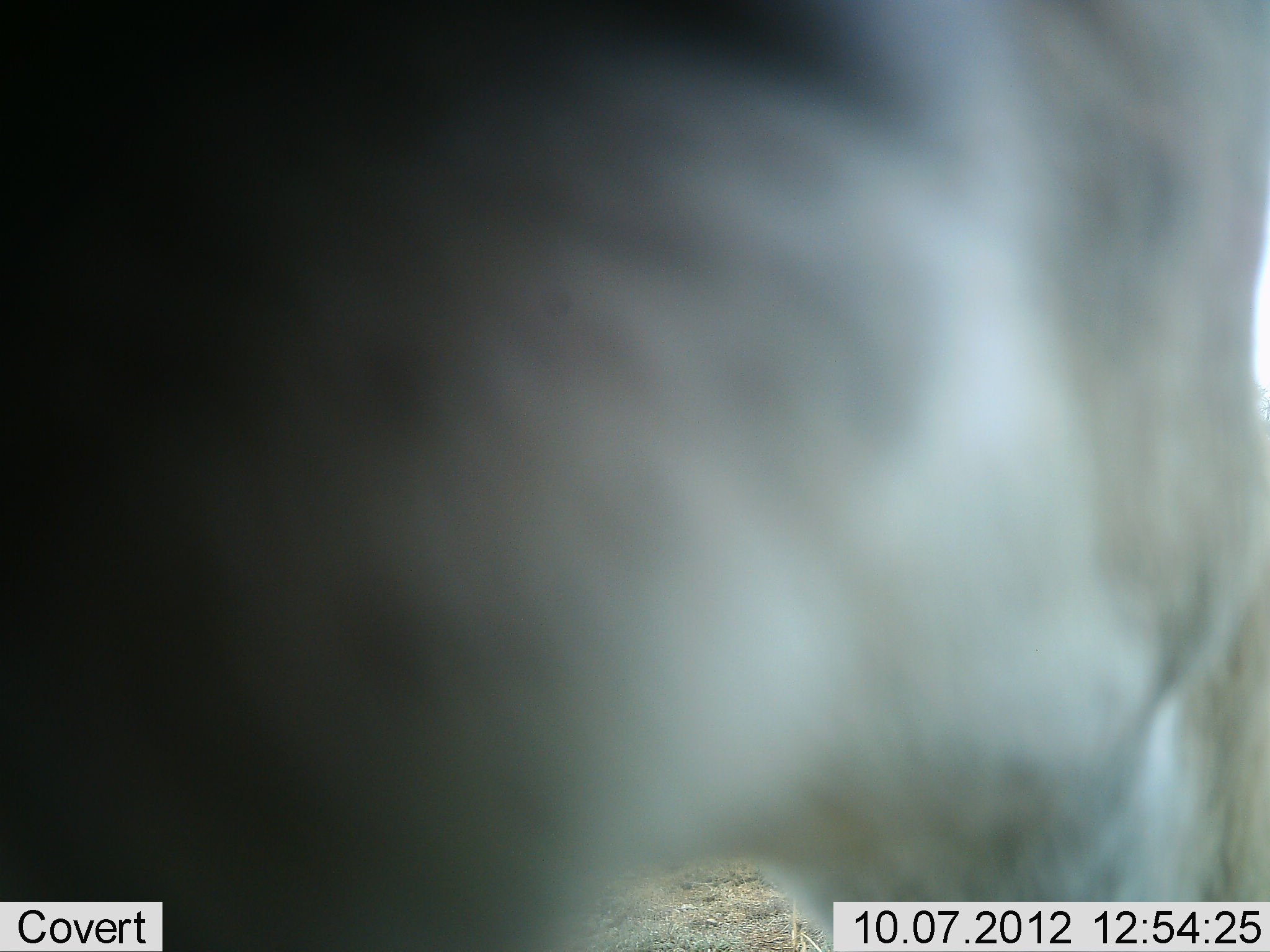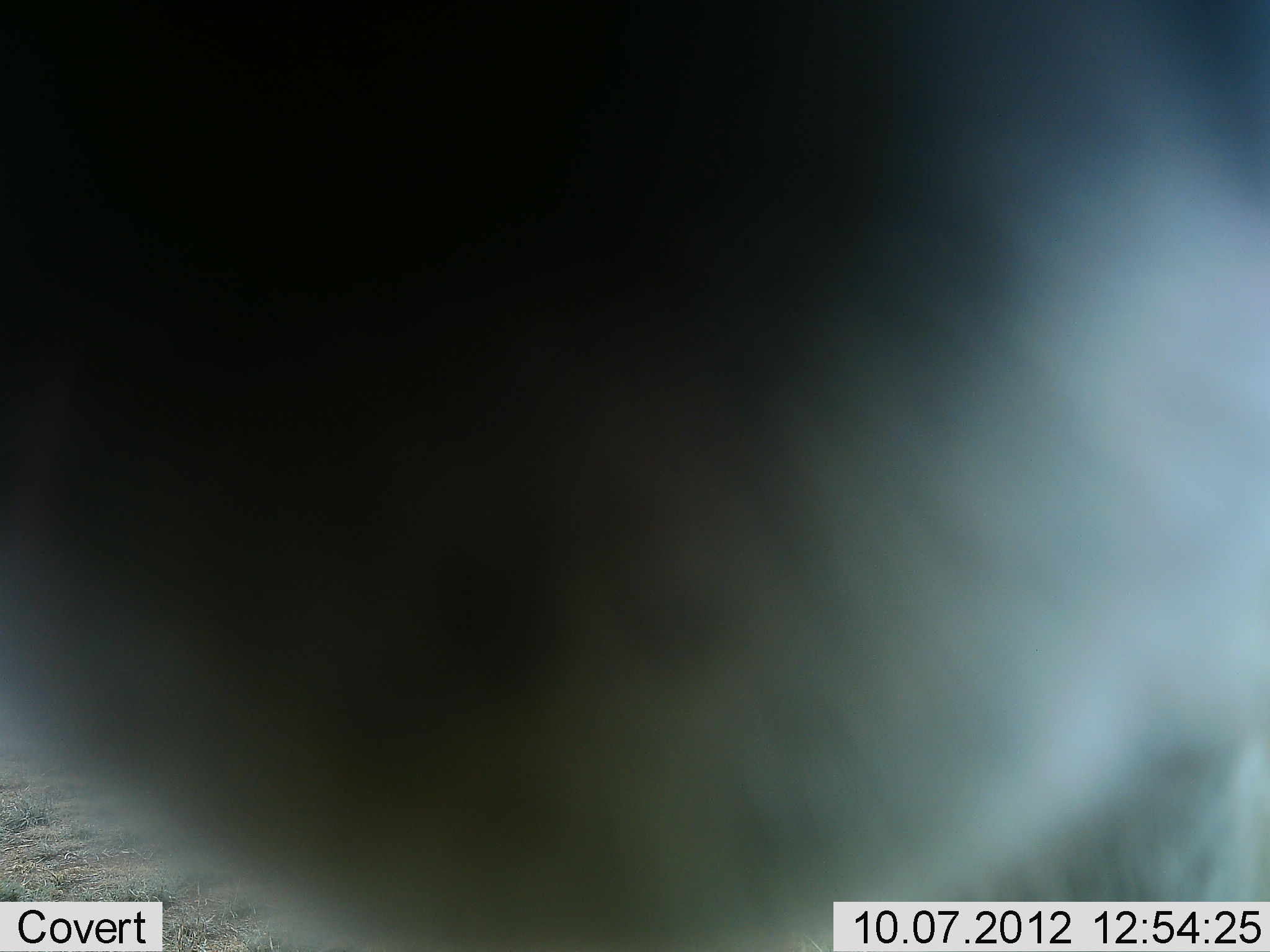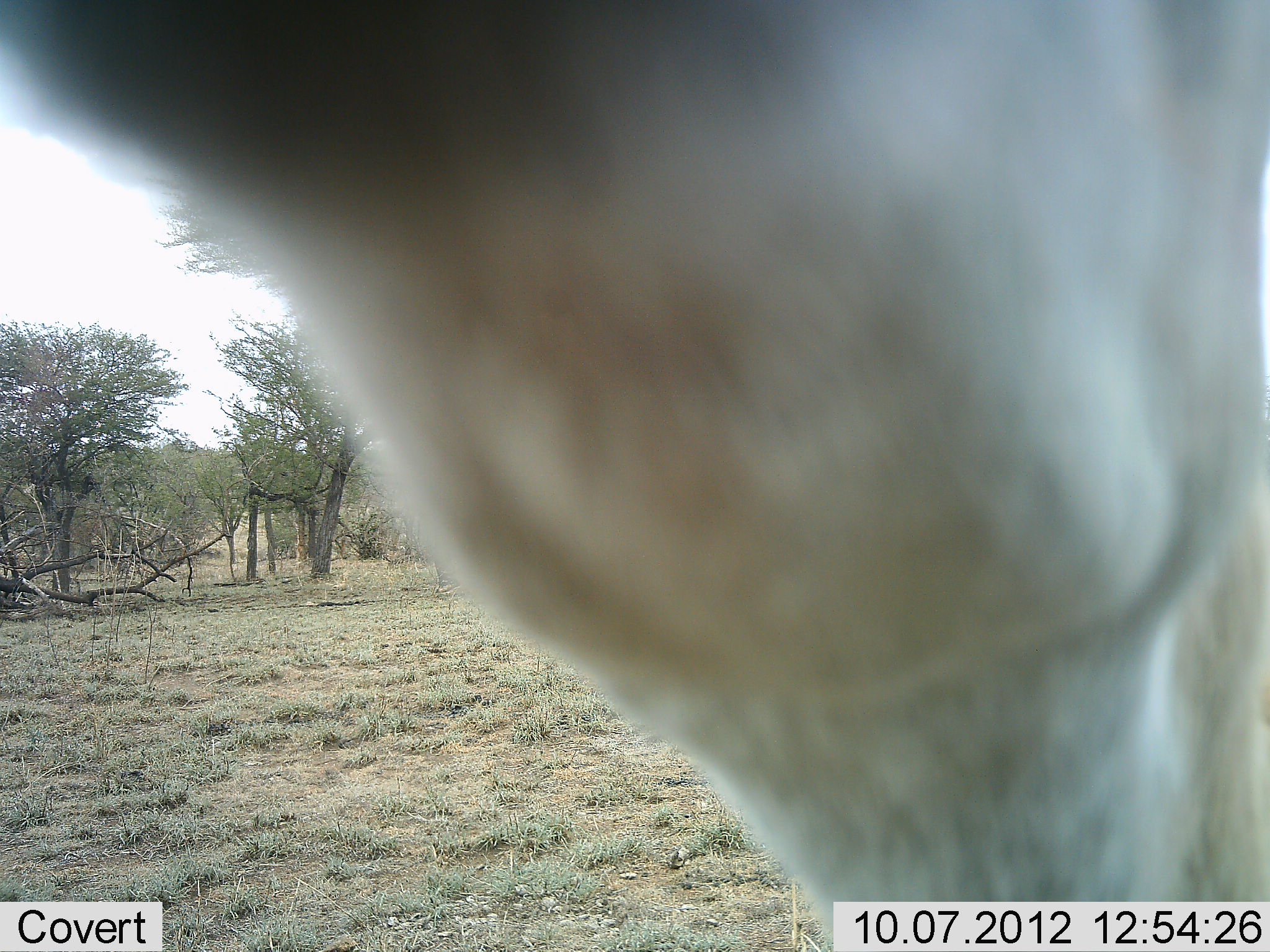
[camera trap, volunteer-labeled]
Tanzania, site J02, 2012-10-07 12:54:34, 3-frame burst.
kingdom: Animalia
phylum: Chordata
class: Mammalia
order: Artiodactyla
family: Bovidae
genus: Tragelaphus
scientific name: Tragelaphus oryx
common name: eland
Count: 1.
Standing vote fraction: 29%.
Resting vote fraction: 0%.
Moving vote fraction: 43%.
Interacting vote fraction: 29%.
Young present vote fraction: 0%.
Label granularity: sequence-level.